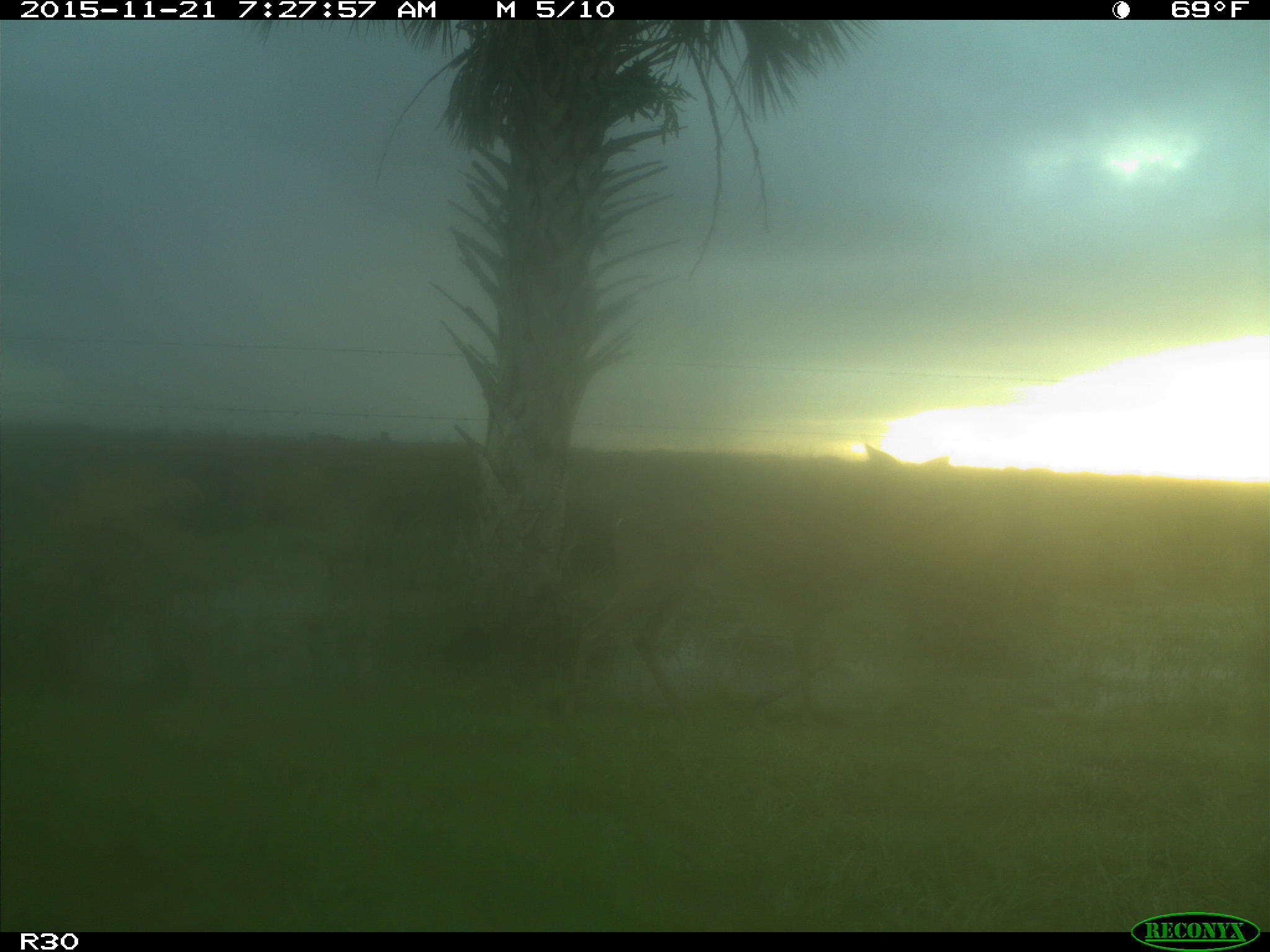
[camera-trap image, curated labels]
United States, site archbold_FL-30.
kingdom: Animalia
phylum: Chordata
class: Mammalia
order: Artiodactyla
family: Cervidae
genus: Odocoileus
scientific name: Odocoileus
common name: deer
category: unidentified deer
Unidentified deer (deer) (Odocoileus).